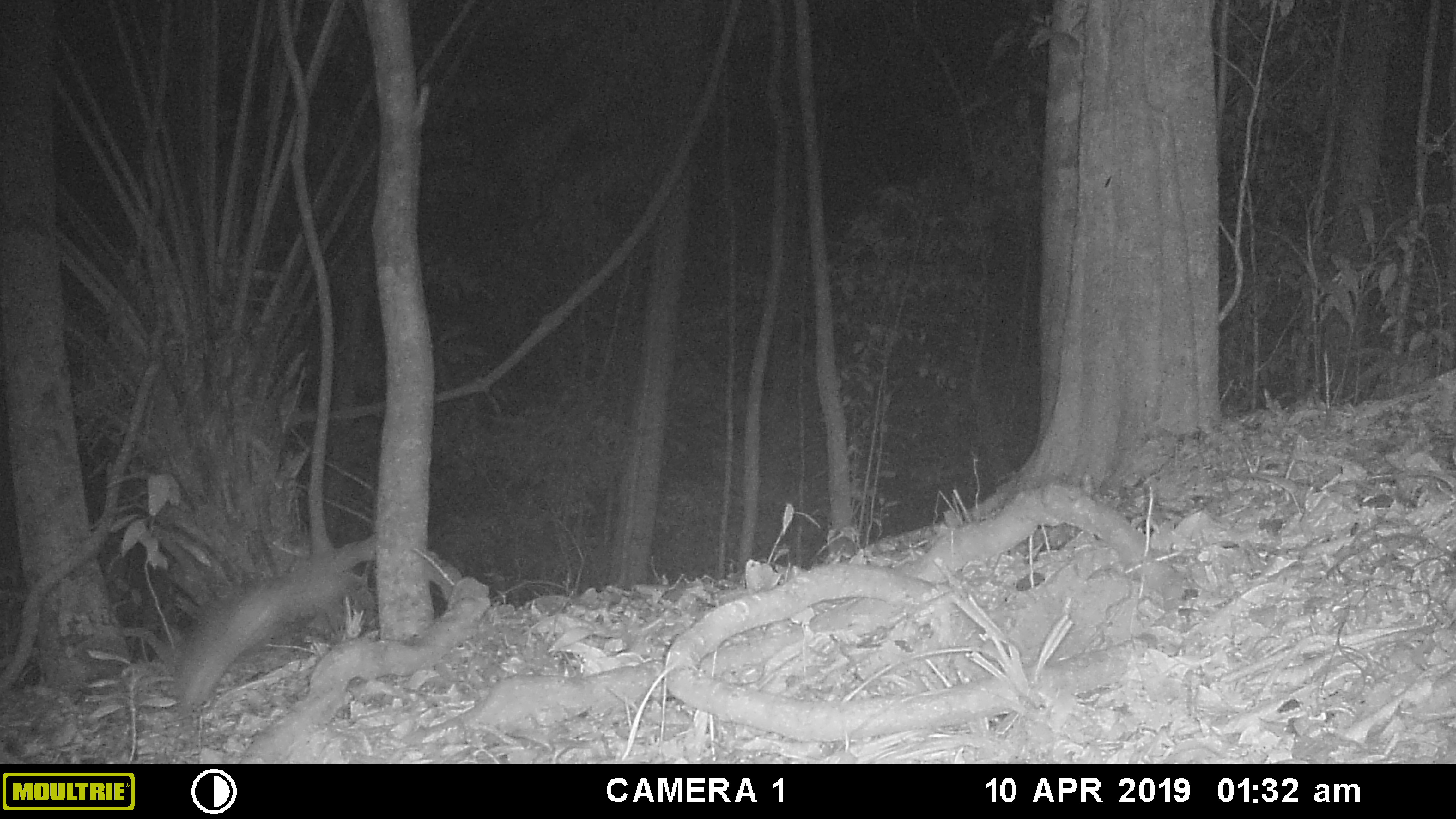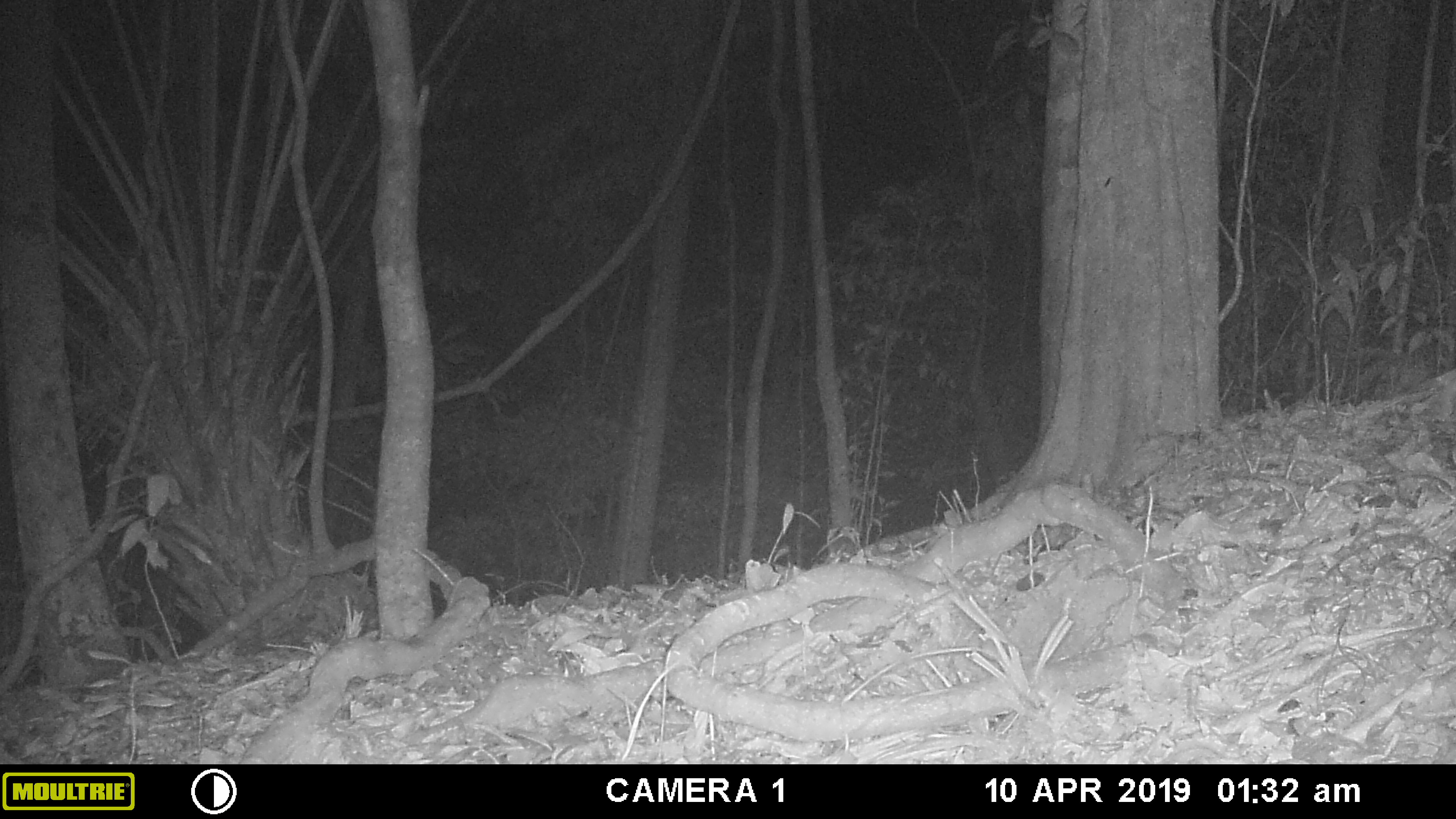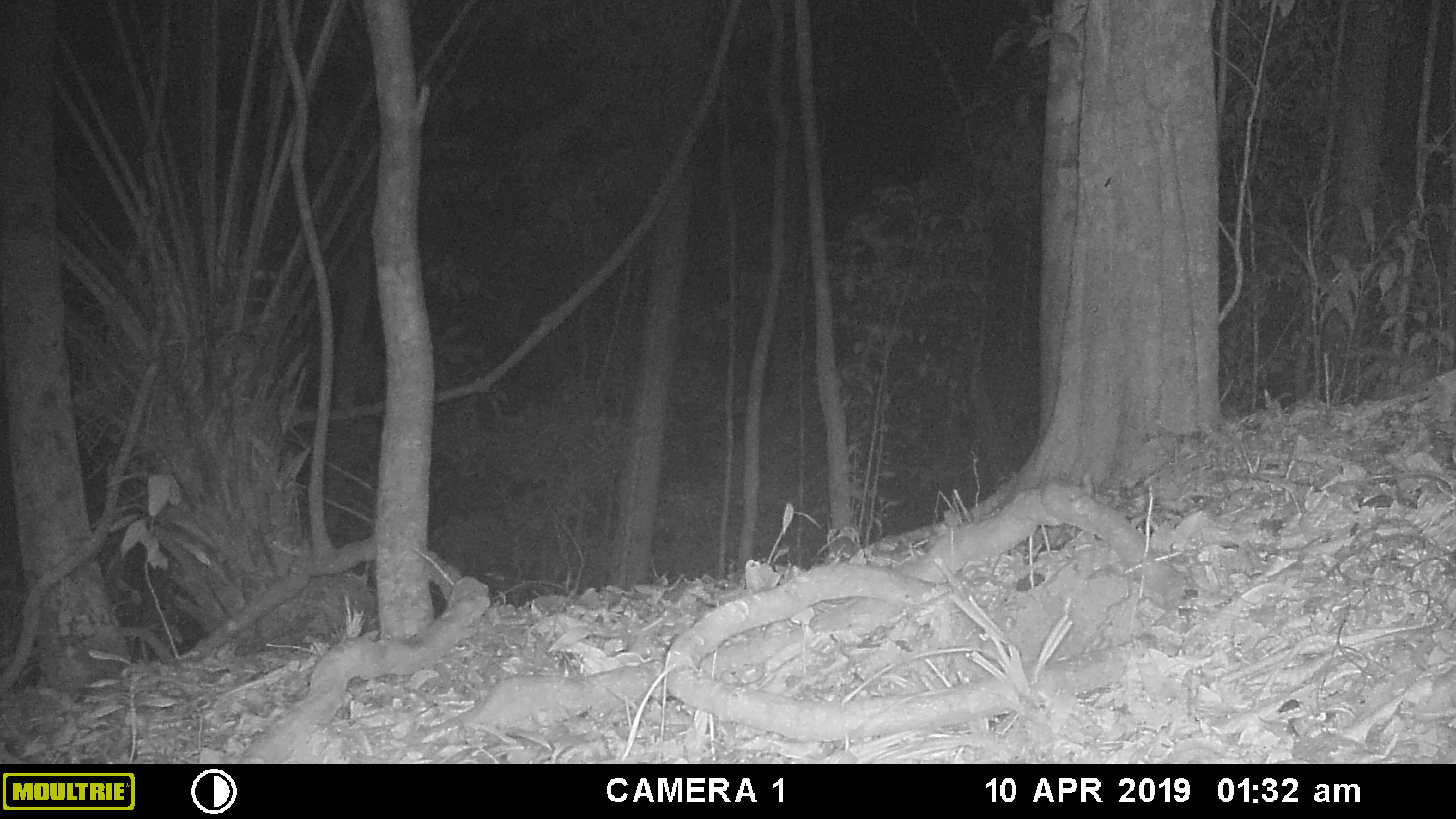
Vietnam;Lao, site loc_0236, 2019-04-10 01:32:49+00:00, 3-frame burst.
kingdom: Animalia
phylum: Chordata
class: Mammalia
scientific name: Mammalia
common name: mammal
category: unidentified small mammal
Unidentified small mammal (mammal) (Mammalia). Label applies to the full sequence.